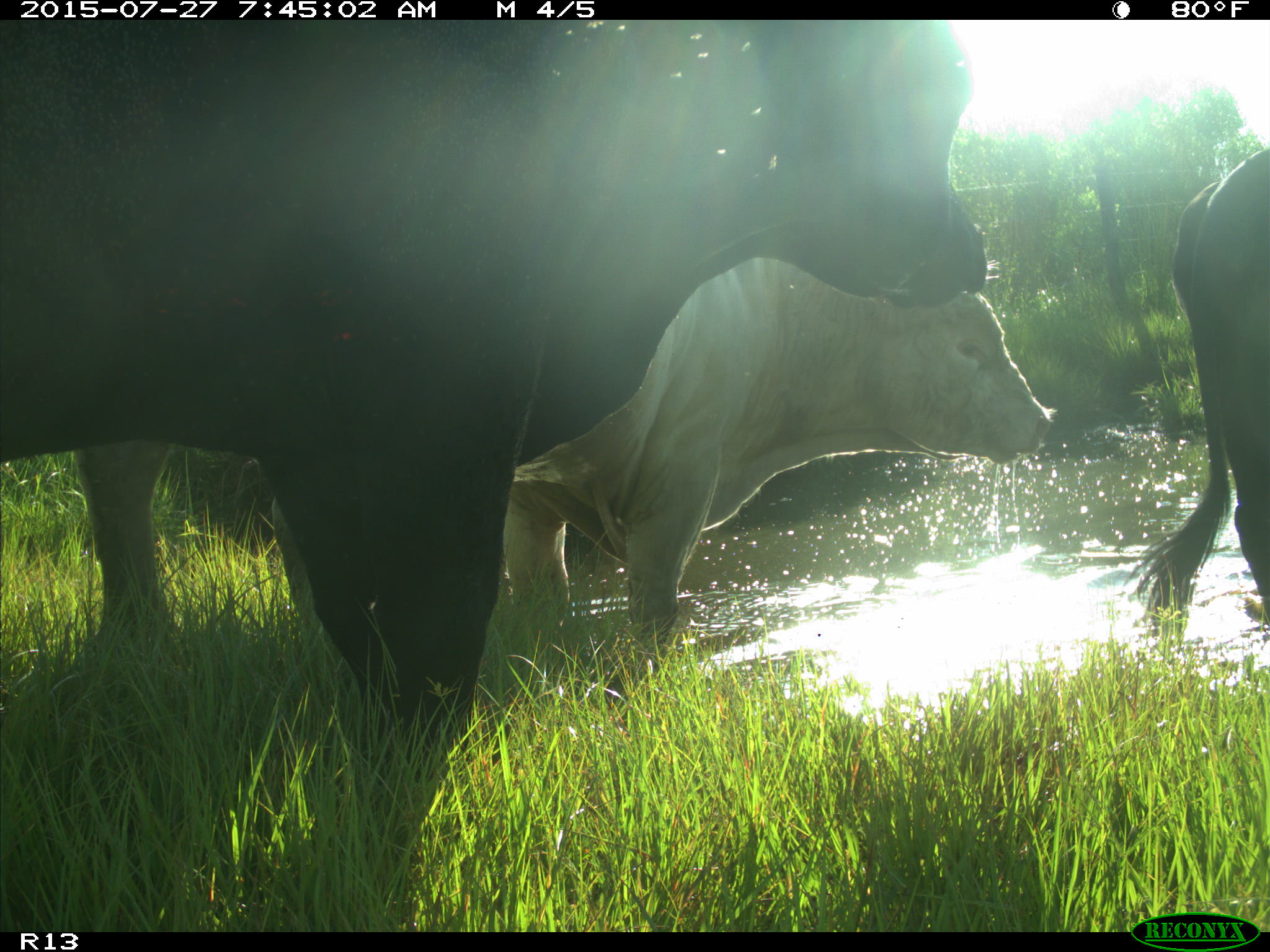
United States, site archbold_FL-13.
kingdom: Animalia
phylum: Chordata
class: Mammalia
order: Artiodactyla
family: Bovidae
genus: Bos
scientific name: Bos taurus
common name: domestic cow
Bos taurus (domestic cow).